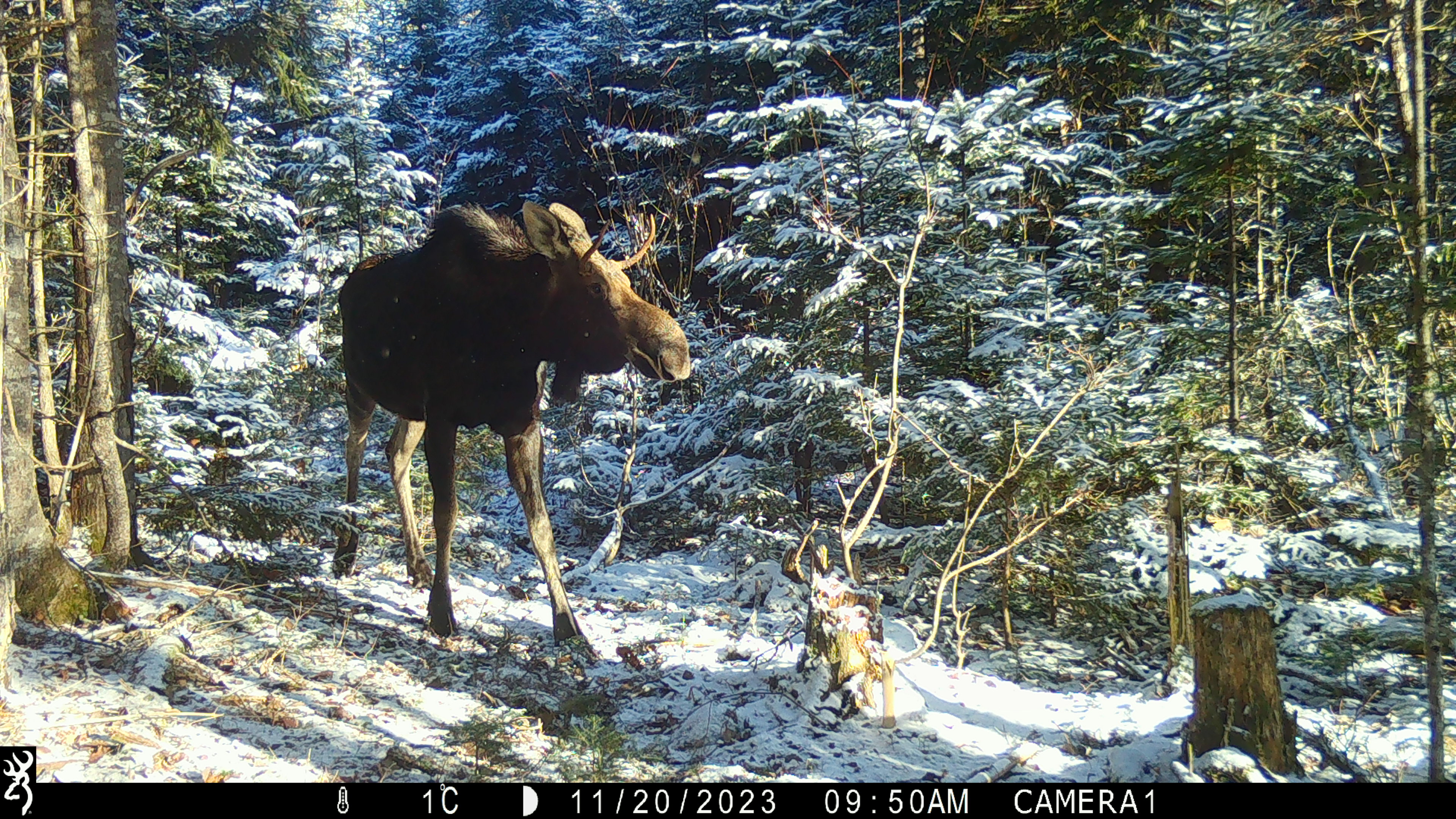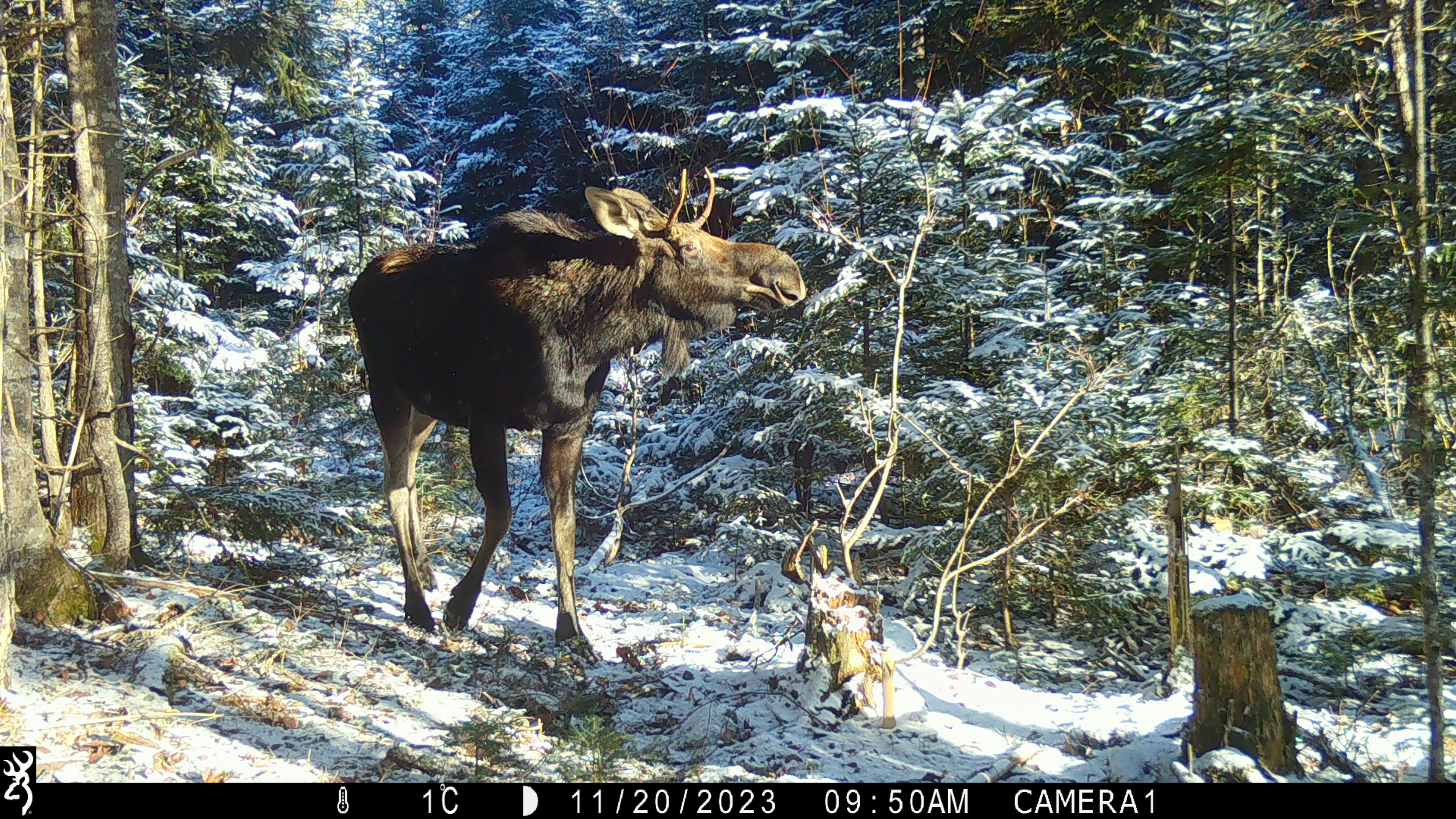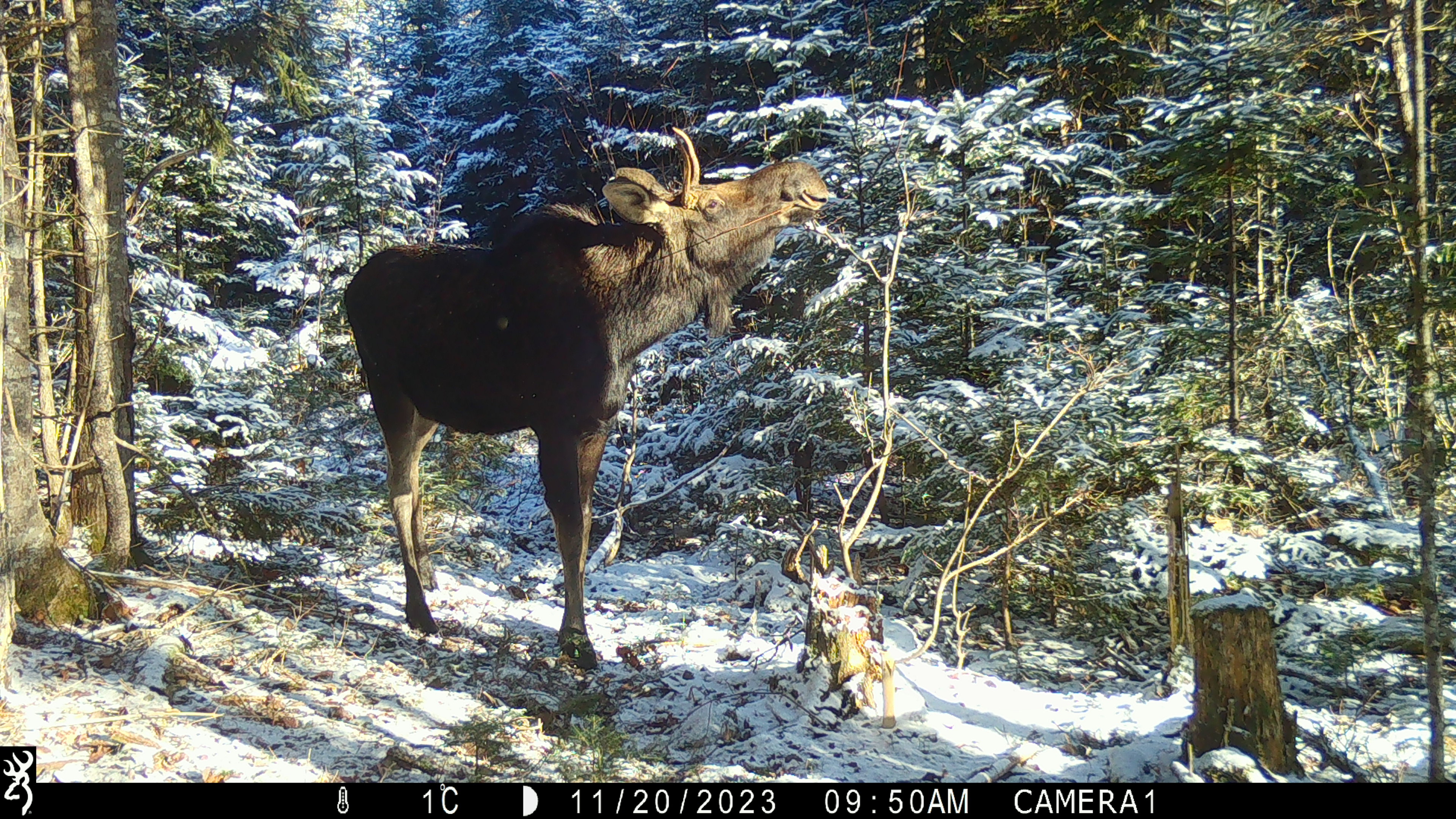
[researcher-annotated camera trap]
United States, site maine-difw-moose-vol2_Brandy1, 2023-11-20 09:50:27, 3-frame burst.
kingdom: Animalia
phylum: Chordata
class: Mammalia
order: Artiodactyla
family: Cervidae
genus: Alces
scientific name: Alces alces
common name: moose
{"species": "moose (Alces alces)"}